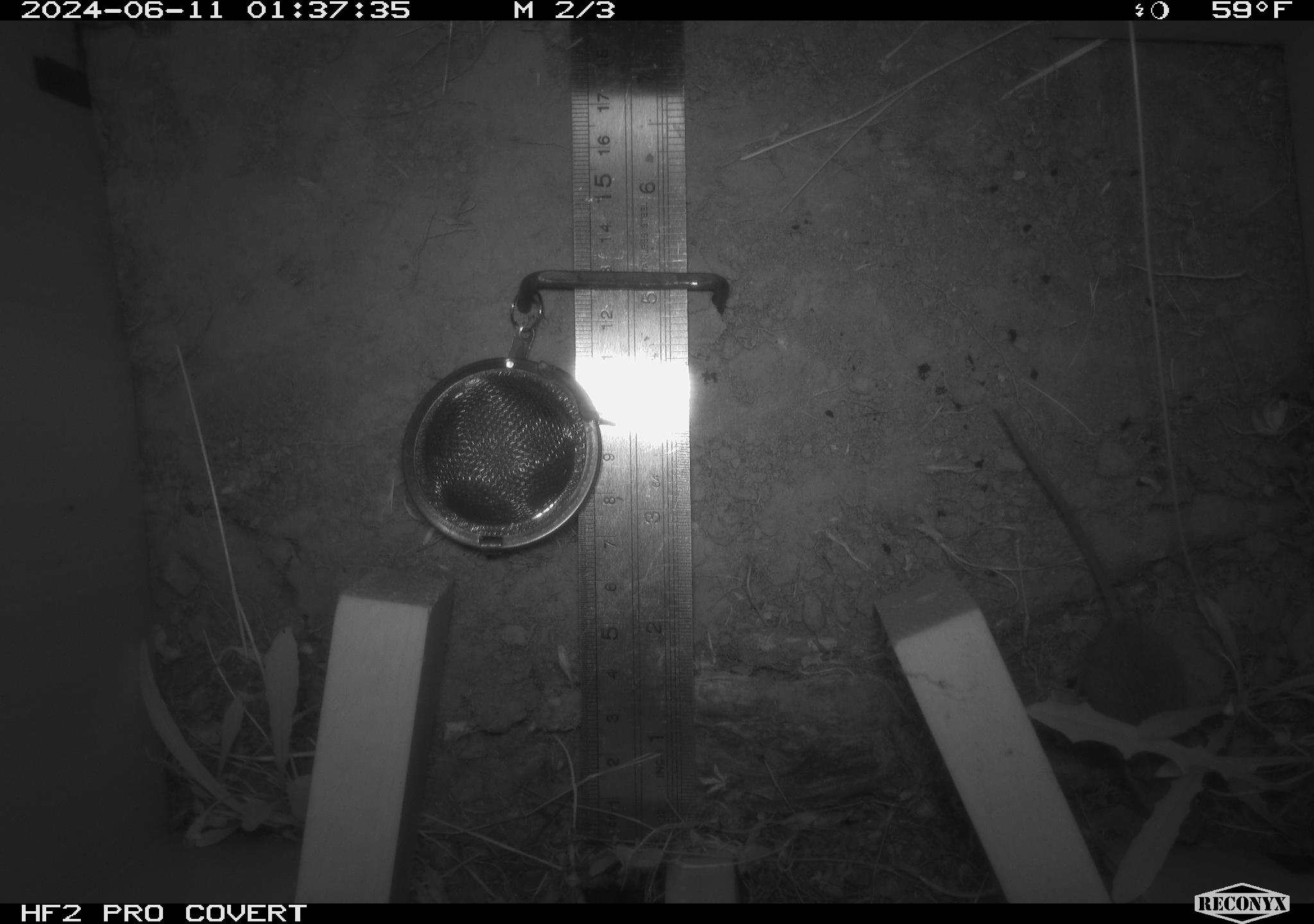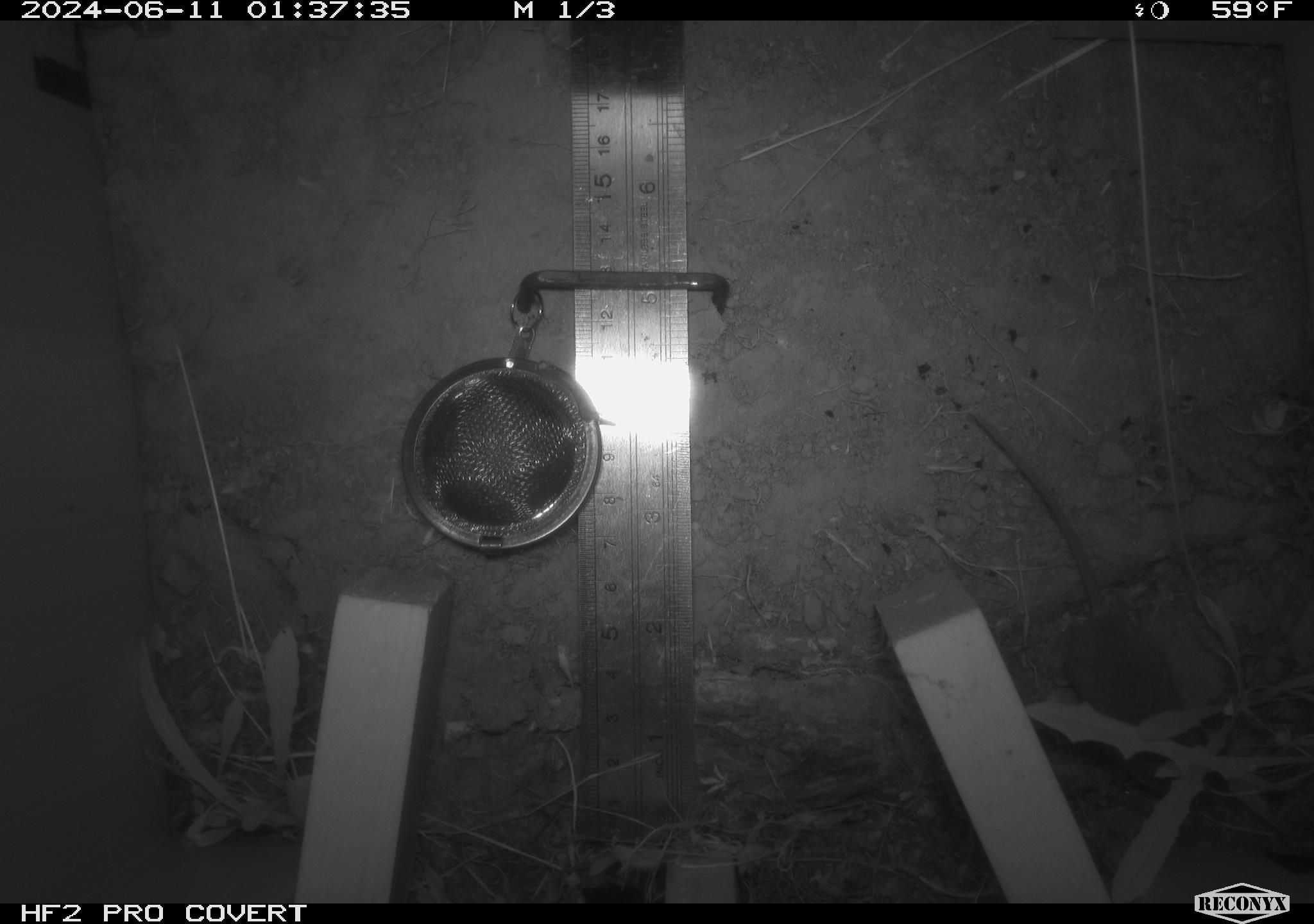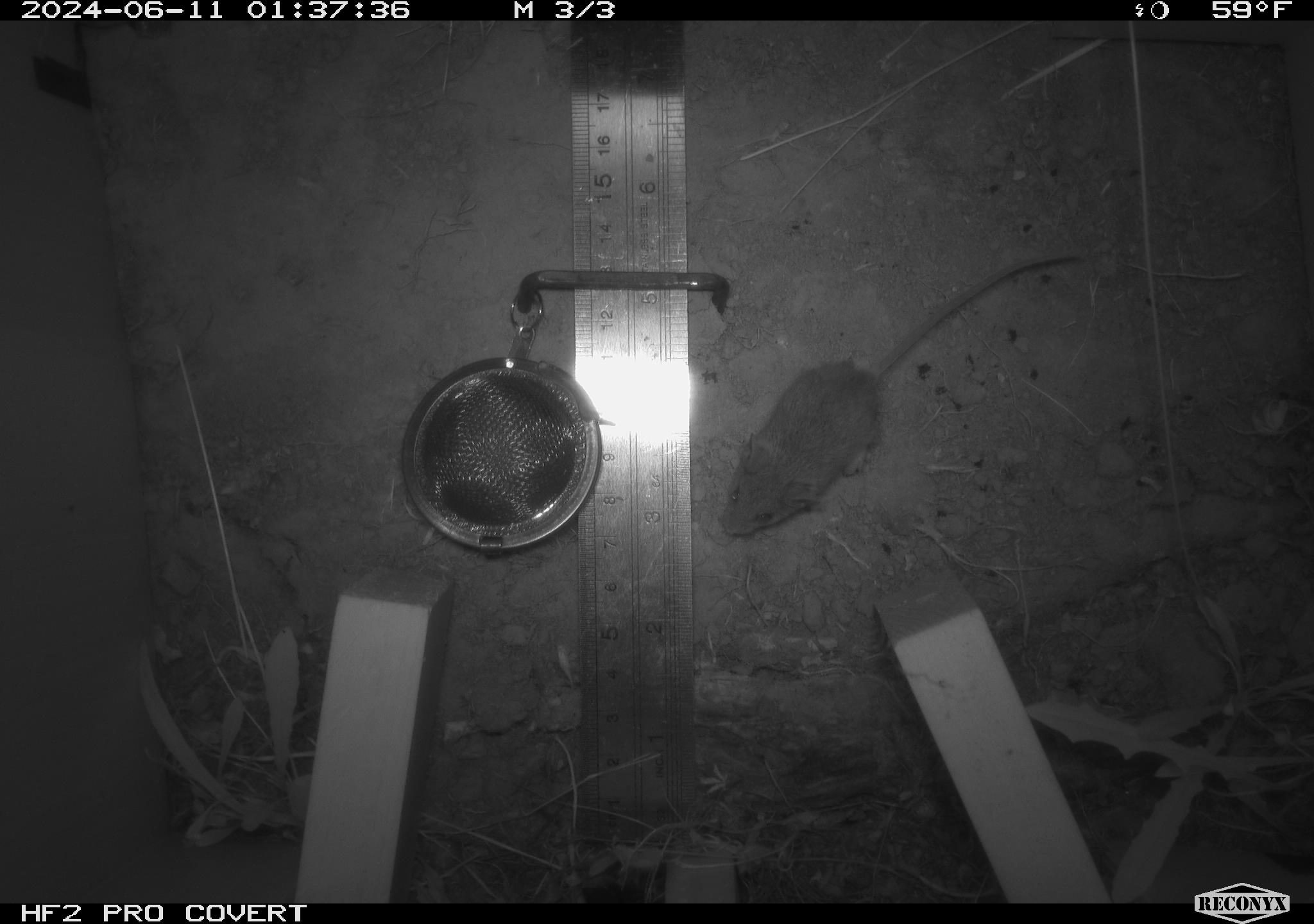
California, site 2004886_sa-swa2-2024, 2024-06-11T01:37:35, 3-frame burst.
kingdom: Animalia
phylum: Chordata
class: Mammalia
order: Rodentia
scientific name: Rodentia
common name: mouse species